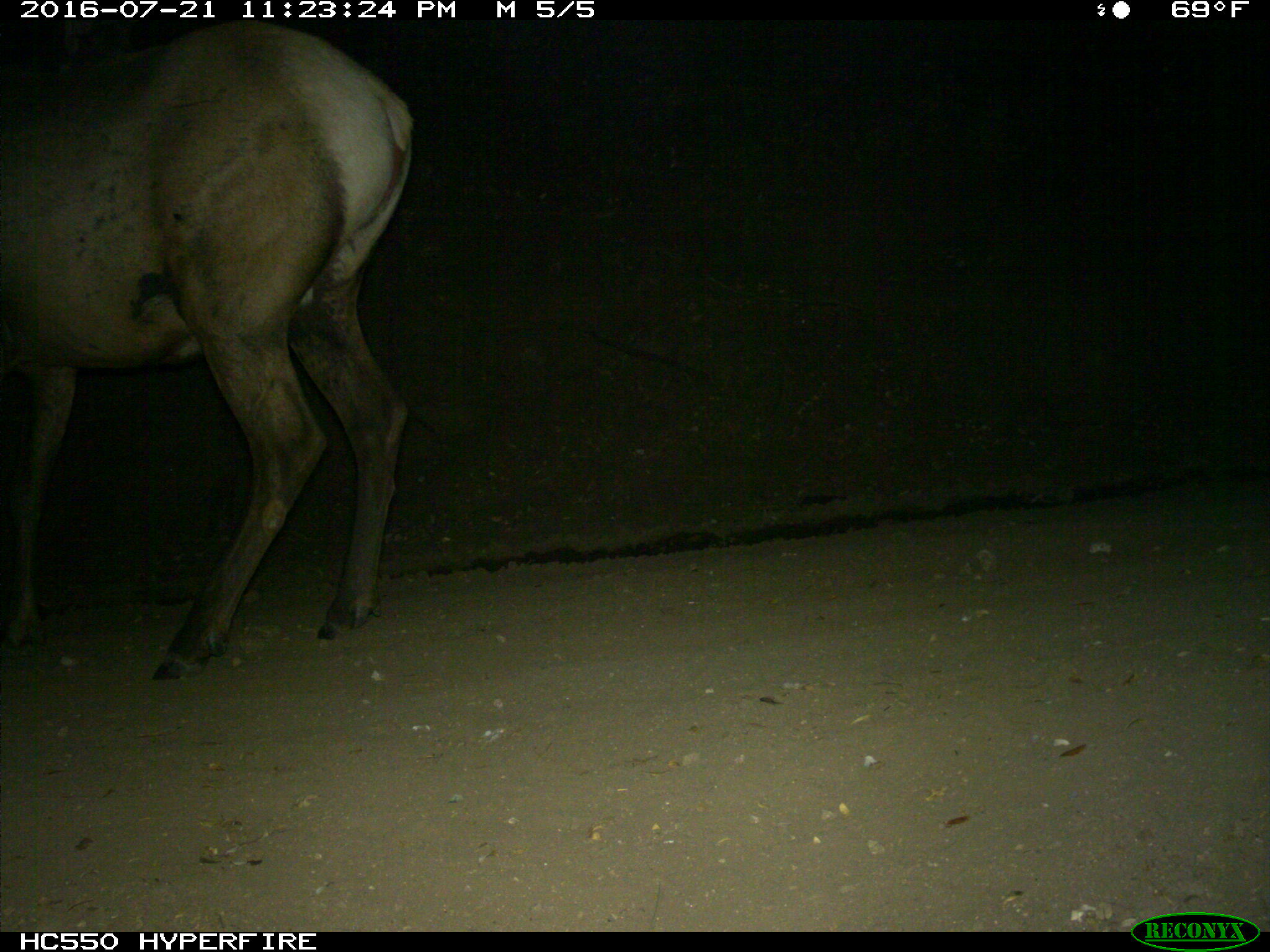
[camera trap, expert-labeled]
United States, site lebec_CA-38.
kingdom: Animalia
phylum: Chordata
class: Mammalia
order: Artiodactyla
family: Cervidae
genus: Cervus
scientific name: Cervus canadensis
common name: elk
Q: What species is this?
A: Cervus canadensis (elk).